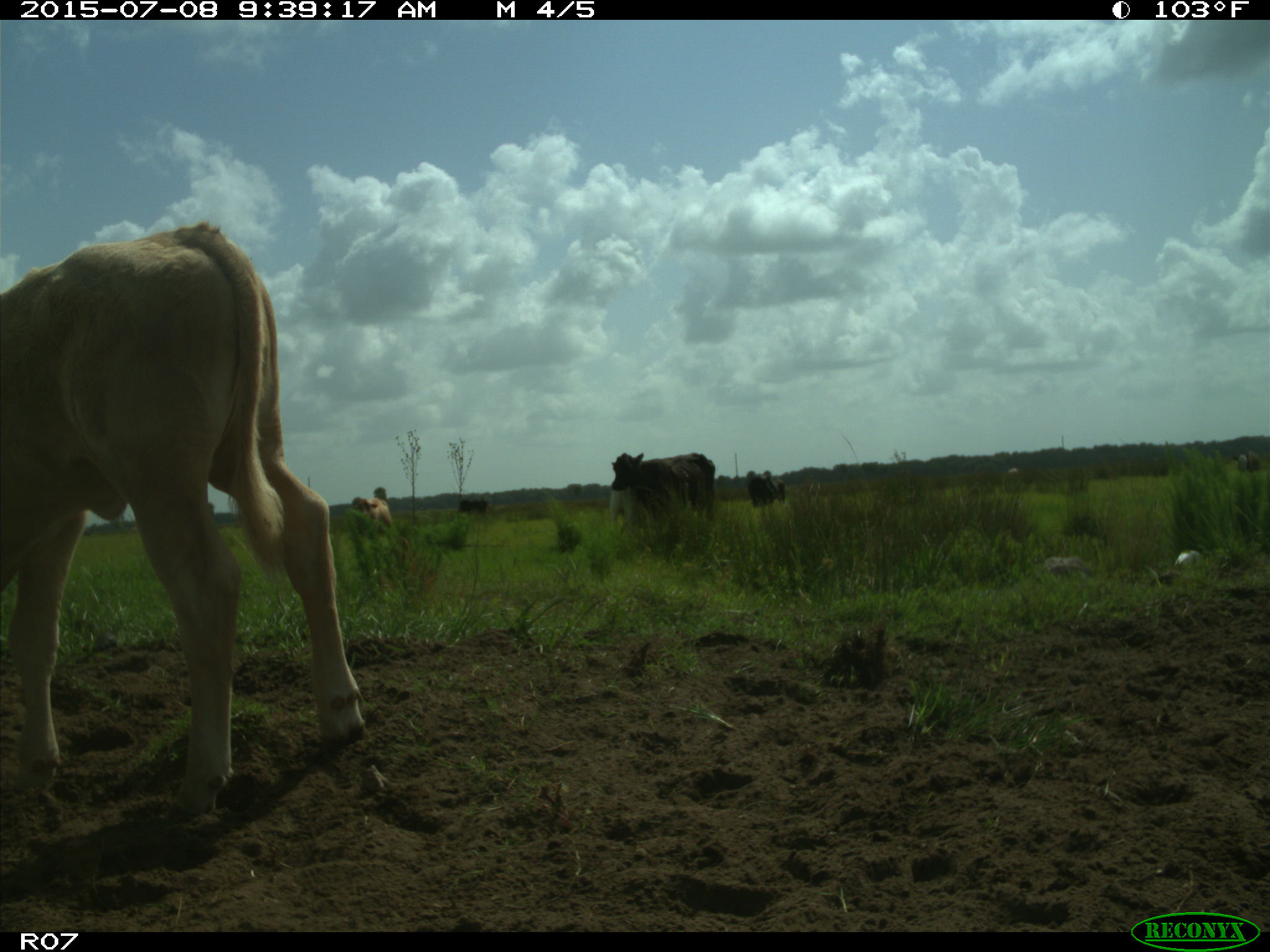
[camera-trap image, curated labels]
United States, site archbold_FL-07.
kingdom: Animalia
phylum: Chordata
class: Mammalia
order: Artiodactyla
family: Bovidae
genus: Bos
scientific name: Bos taurus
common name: domestic cow